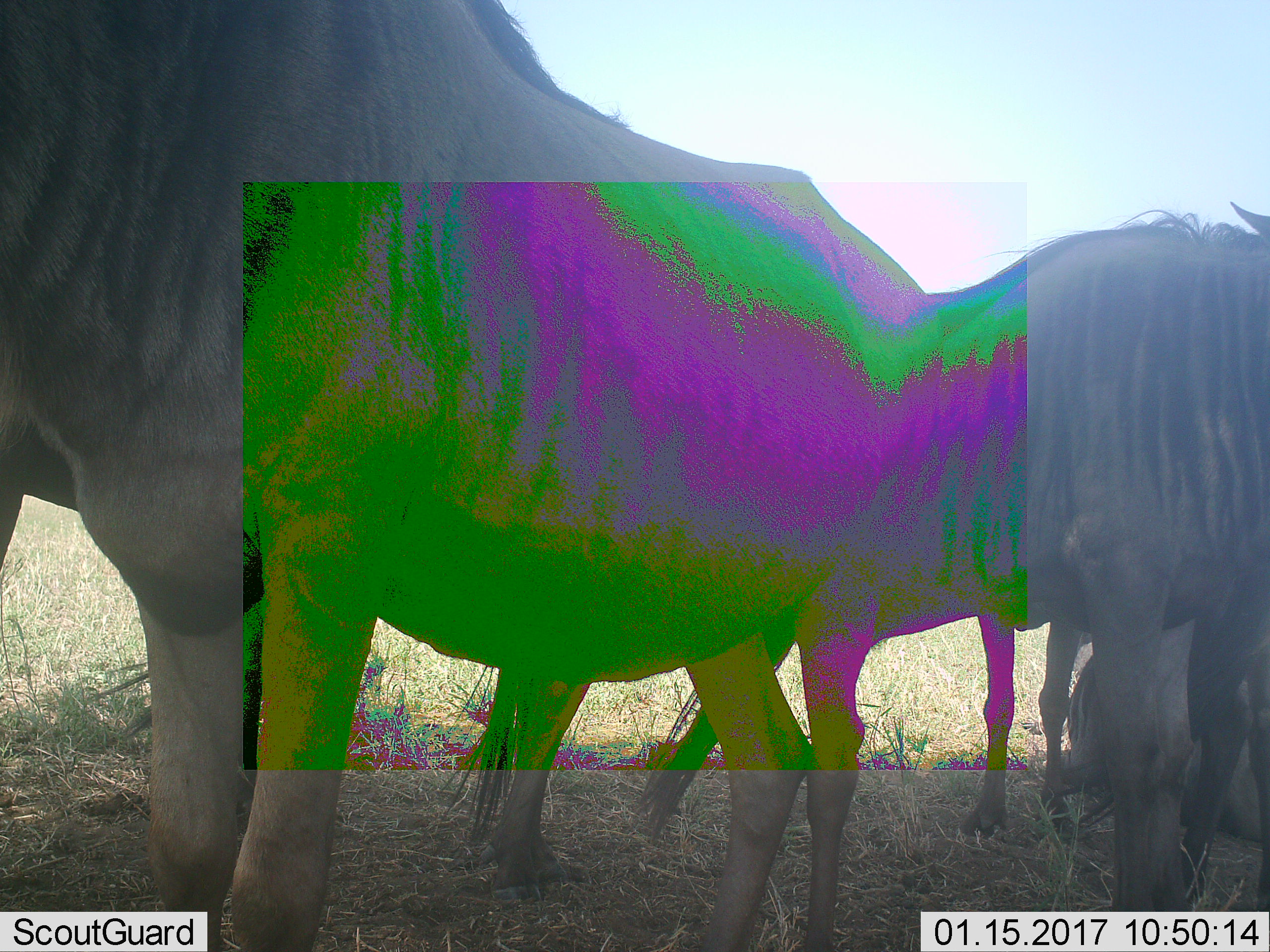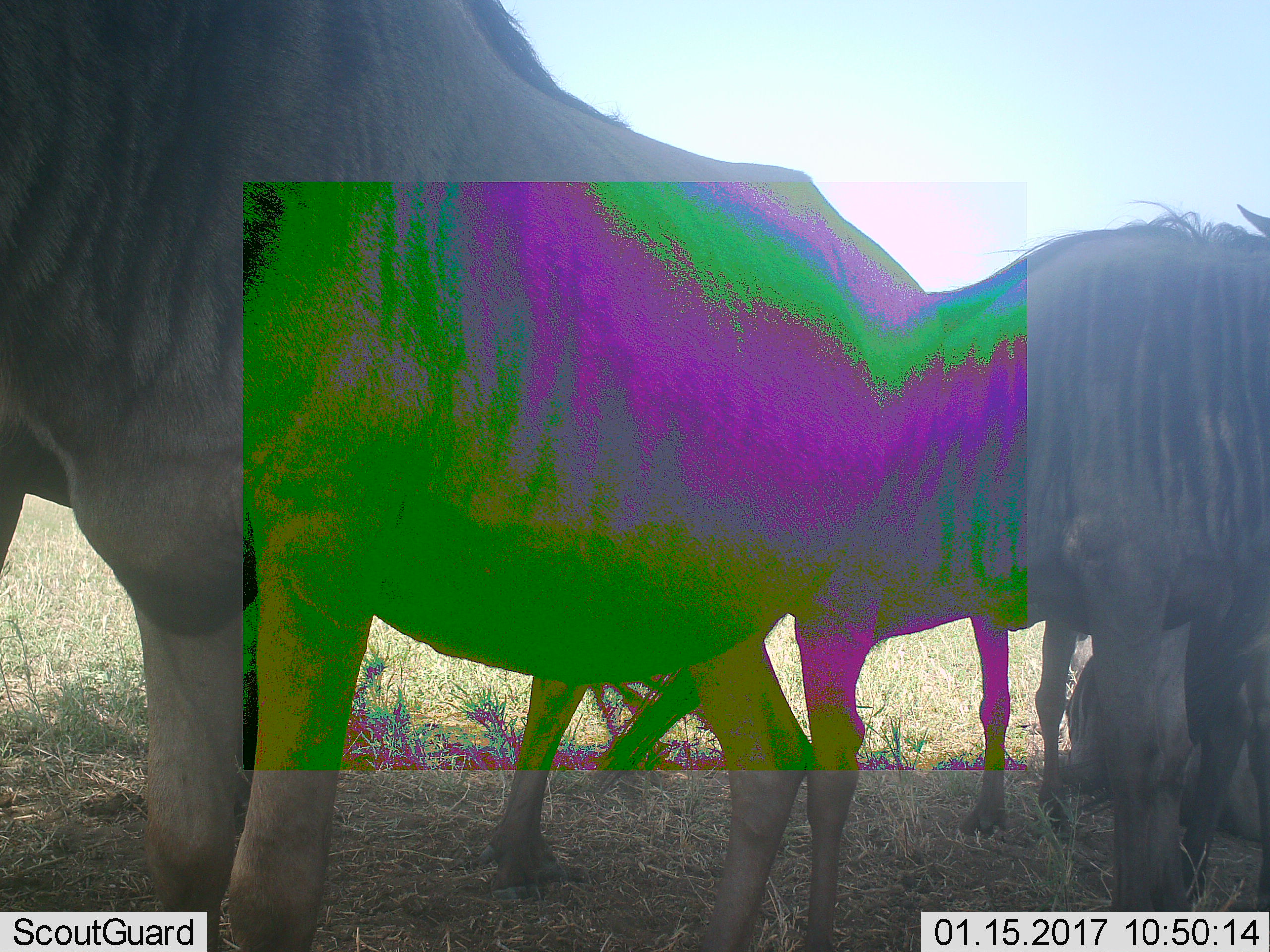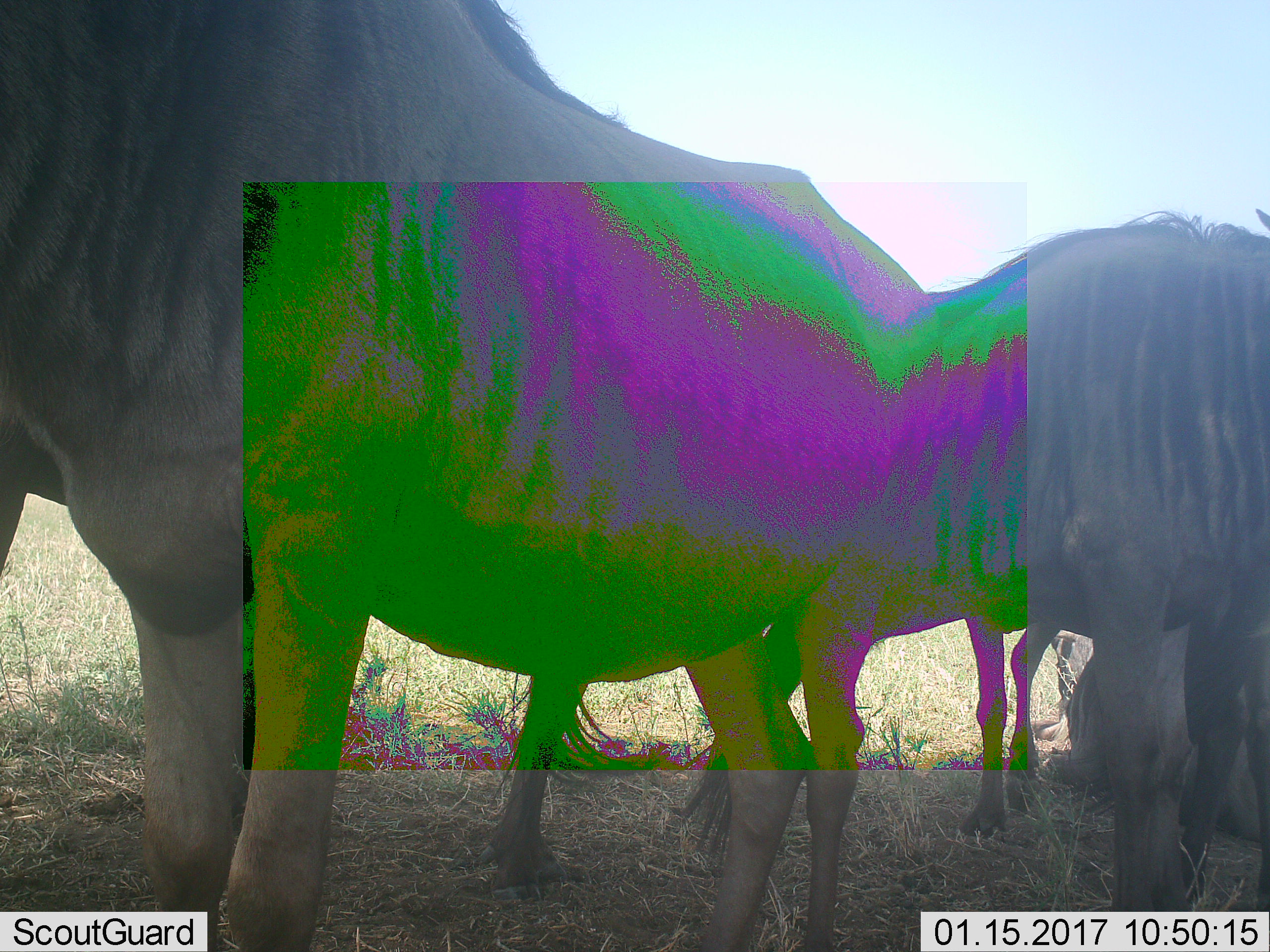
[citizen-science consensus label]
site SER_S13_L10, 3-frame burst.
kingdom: Animalia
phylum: Chordata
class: Mammalia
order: Artiodactyla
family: Bovidae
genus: Connochaetes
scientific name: Connochaetes taurinus taurinus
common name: blue wildebeest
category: wildebeestblue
Wildebeestblue (blue wildebeest) (Connochaetes taurinus taurinus), count 4. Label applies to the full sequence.